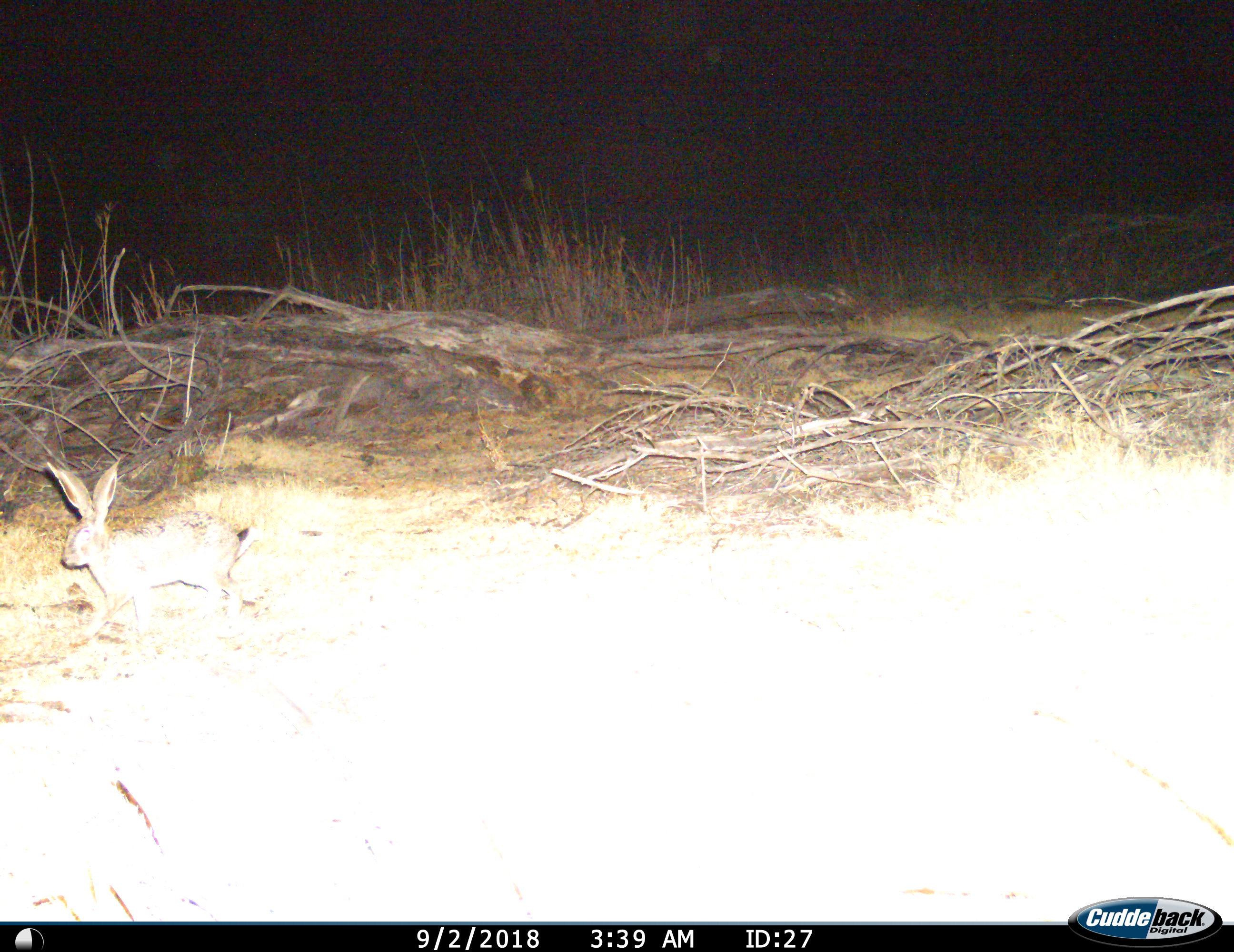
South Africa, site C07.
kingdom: Animalia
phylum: Chordata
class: Mammalia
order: Lagomorpha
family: Leporidae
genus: Lepus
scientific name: Lepus saxatilis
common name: scrub hare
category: harescrub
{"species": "harescrub (scrub hare) (Lepus saxatilis)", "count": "1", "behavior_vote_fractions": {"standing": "12%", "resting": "0%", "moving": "88%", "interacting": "0%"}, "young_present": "0%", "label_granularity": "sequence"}